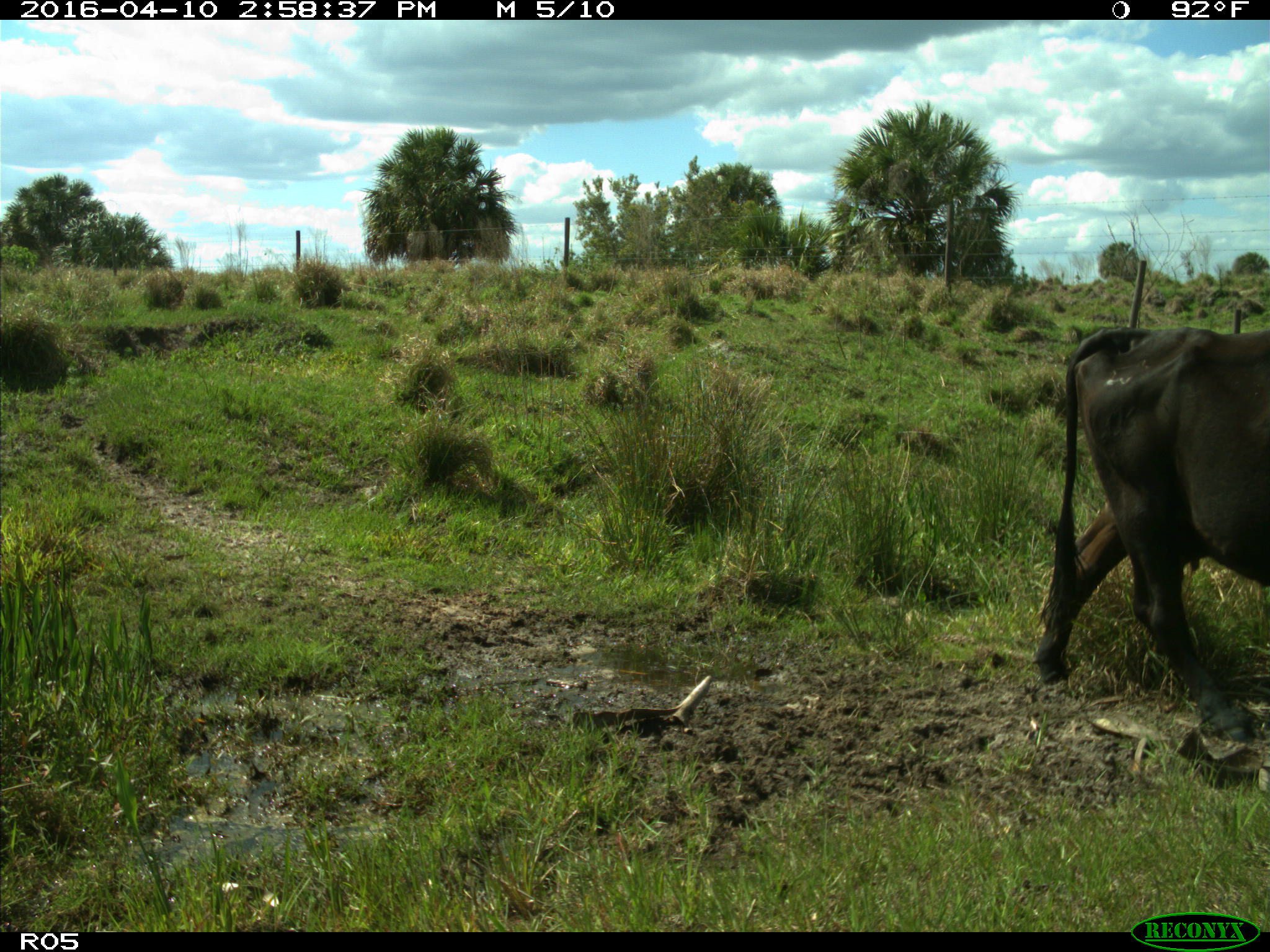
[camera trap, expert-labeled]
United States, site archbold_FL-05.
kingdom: Animalia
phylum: Chordata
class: Mammalia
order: Artiodactyla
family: Bovidae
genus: Bos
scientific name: Bos taurus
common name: domestic cow